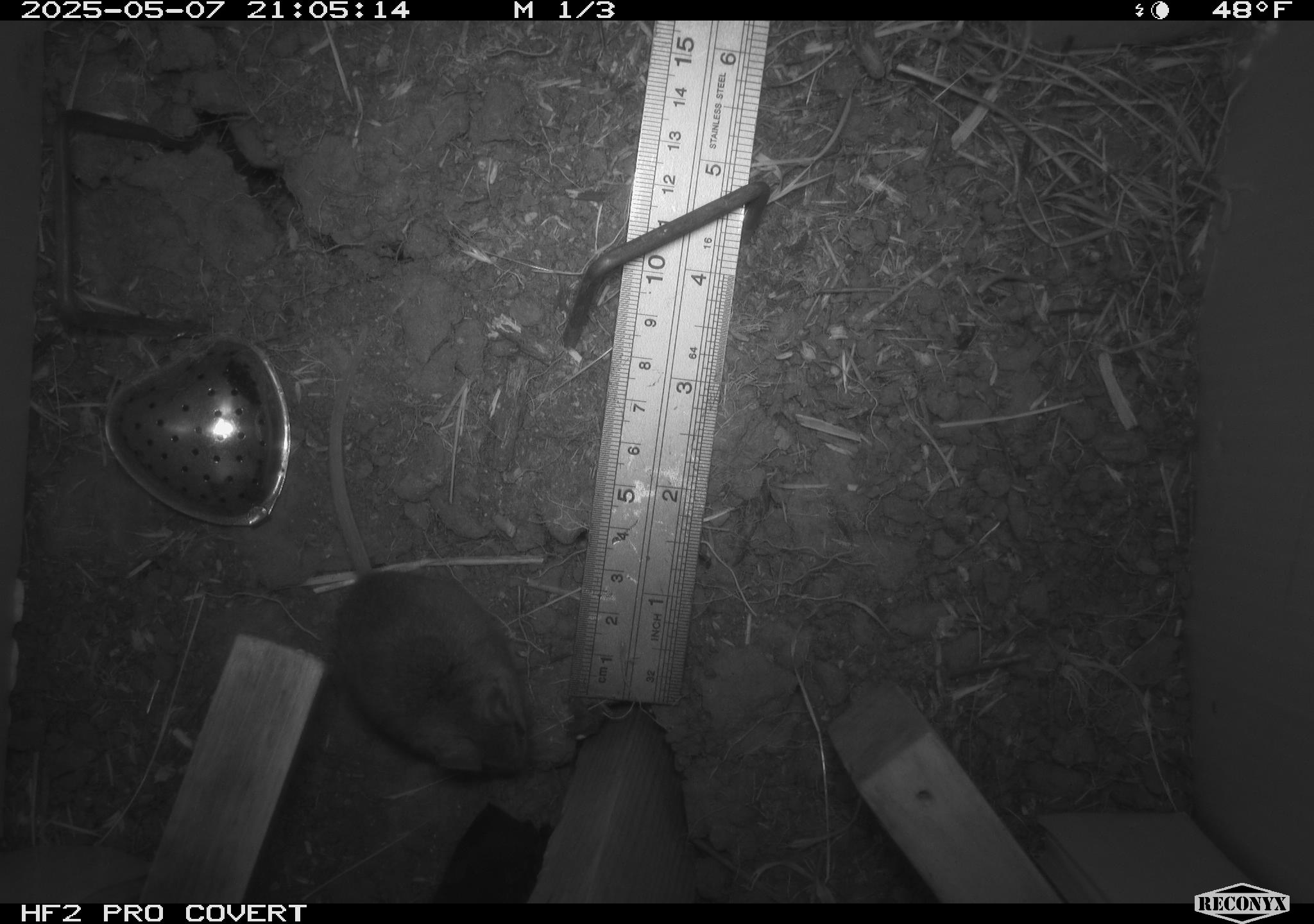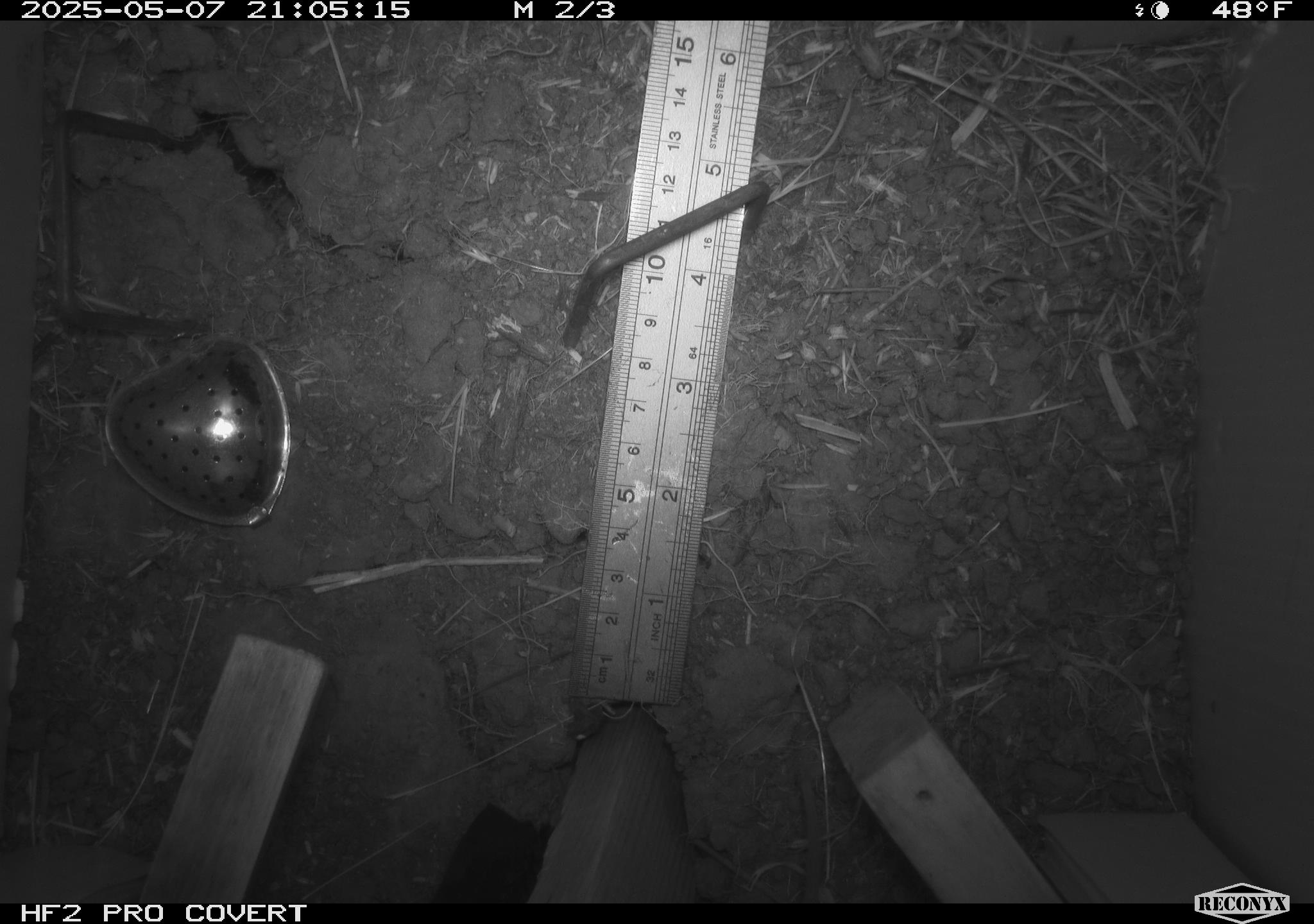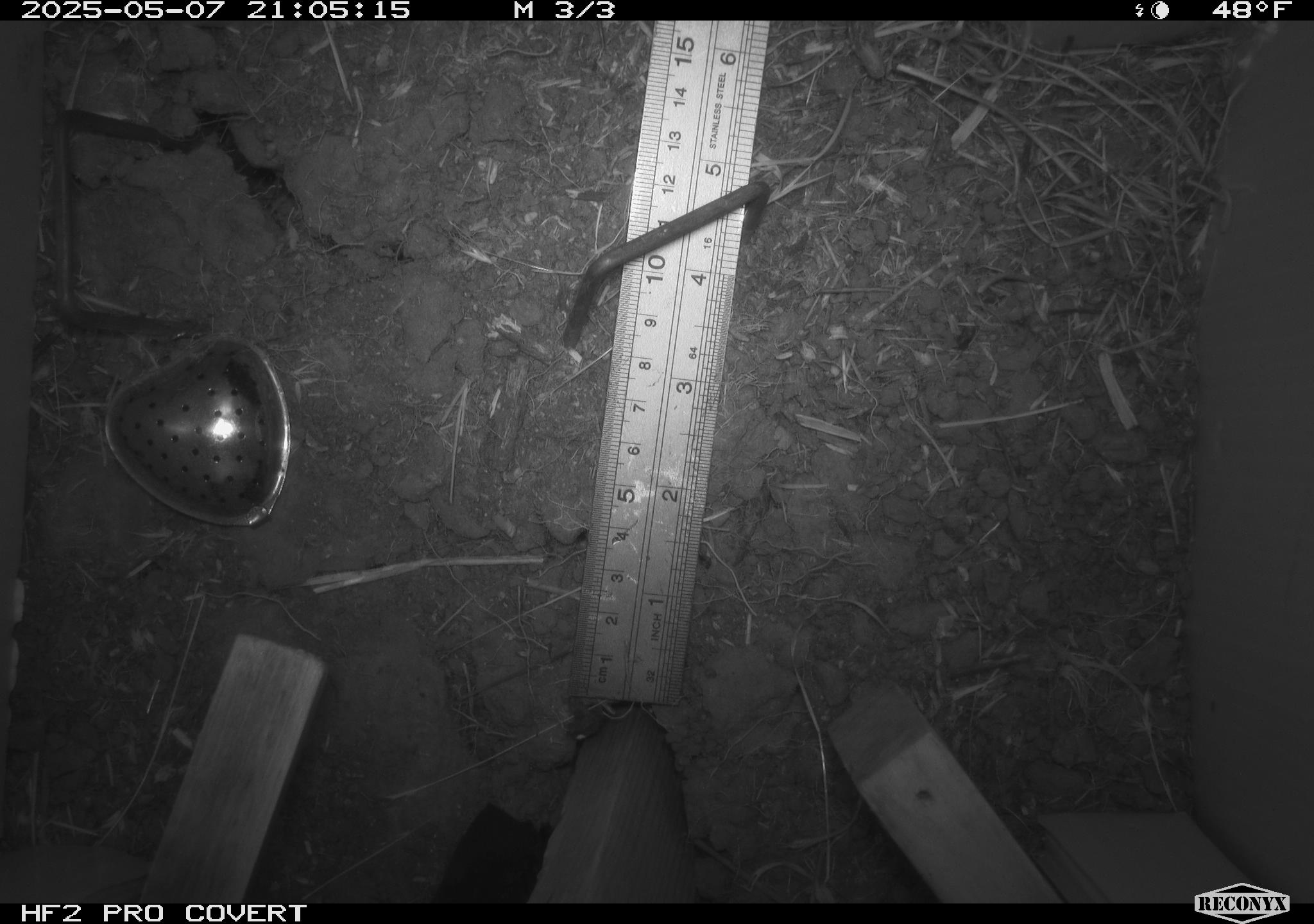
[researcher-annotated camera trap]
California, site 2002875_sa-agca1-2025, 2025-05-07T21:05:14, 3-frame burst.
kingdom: Animalia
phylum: Chordata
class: Mammalia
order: Rodentia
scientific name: Rodentia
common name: mouse species